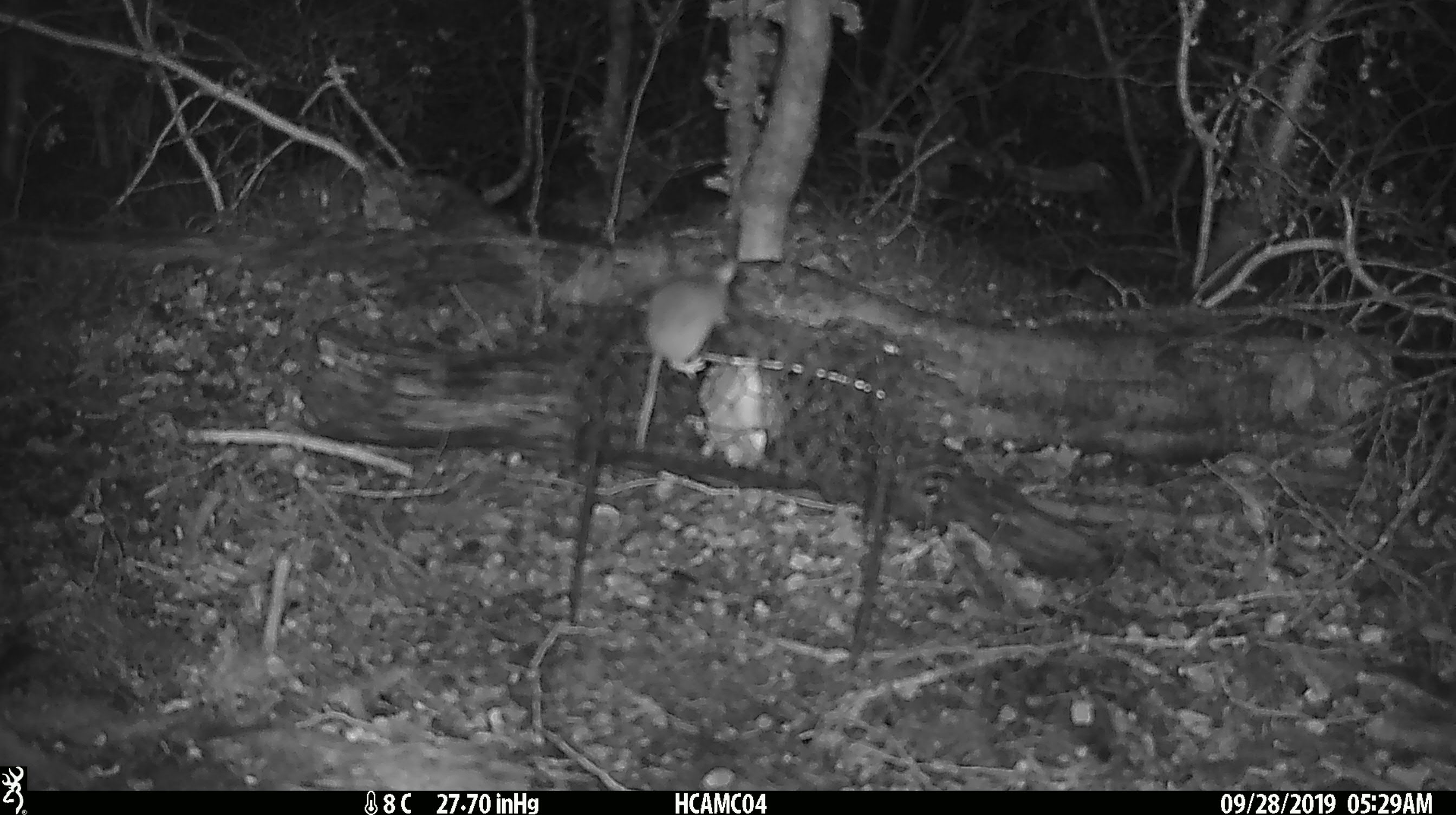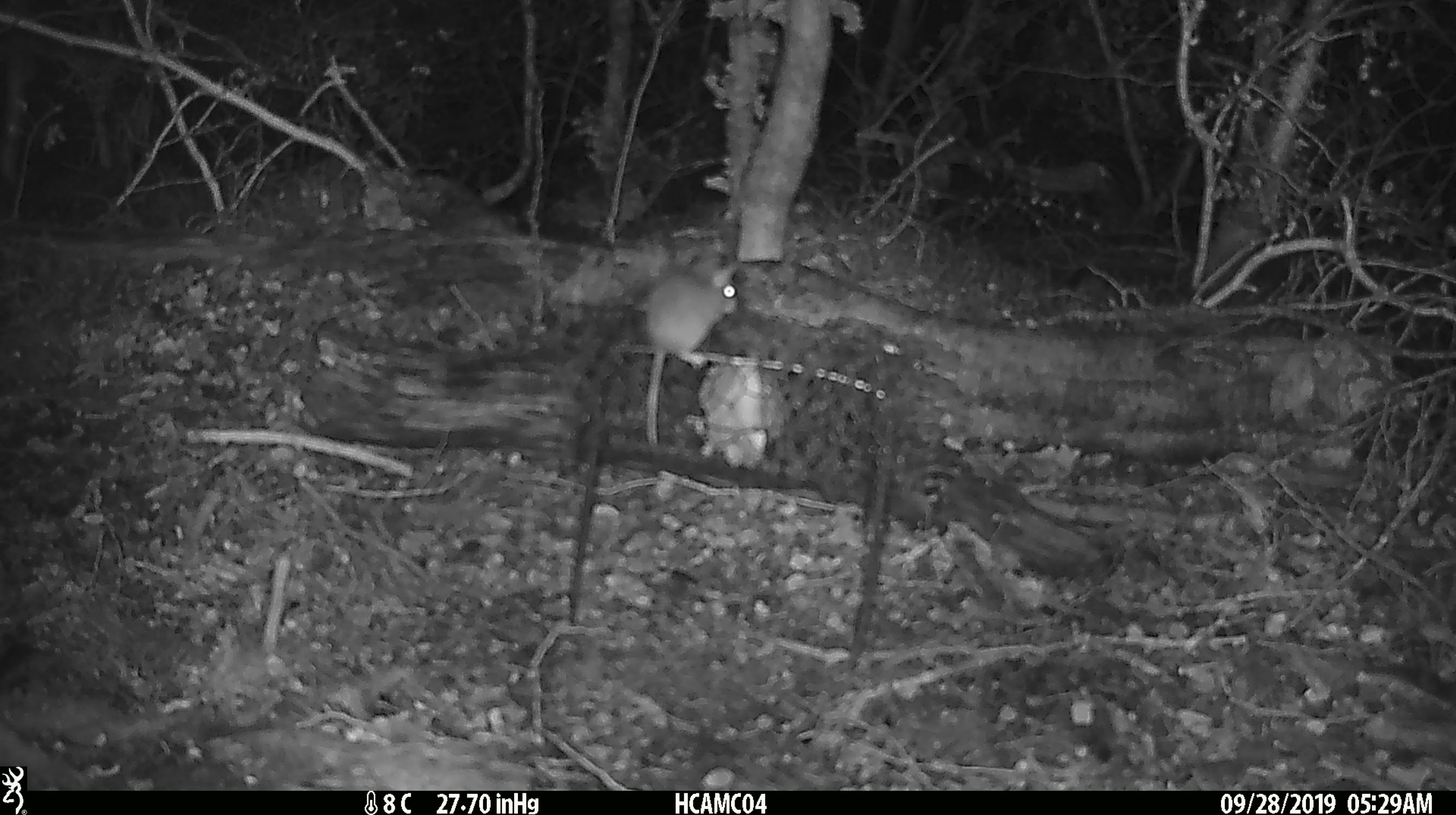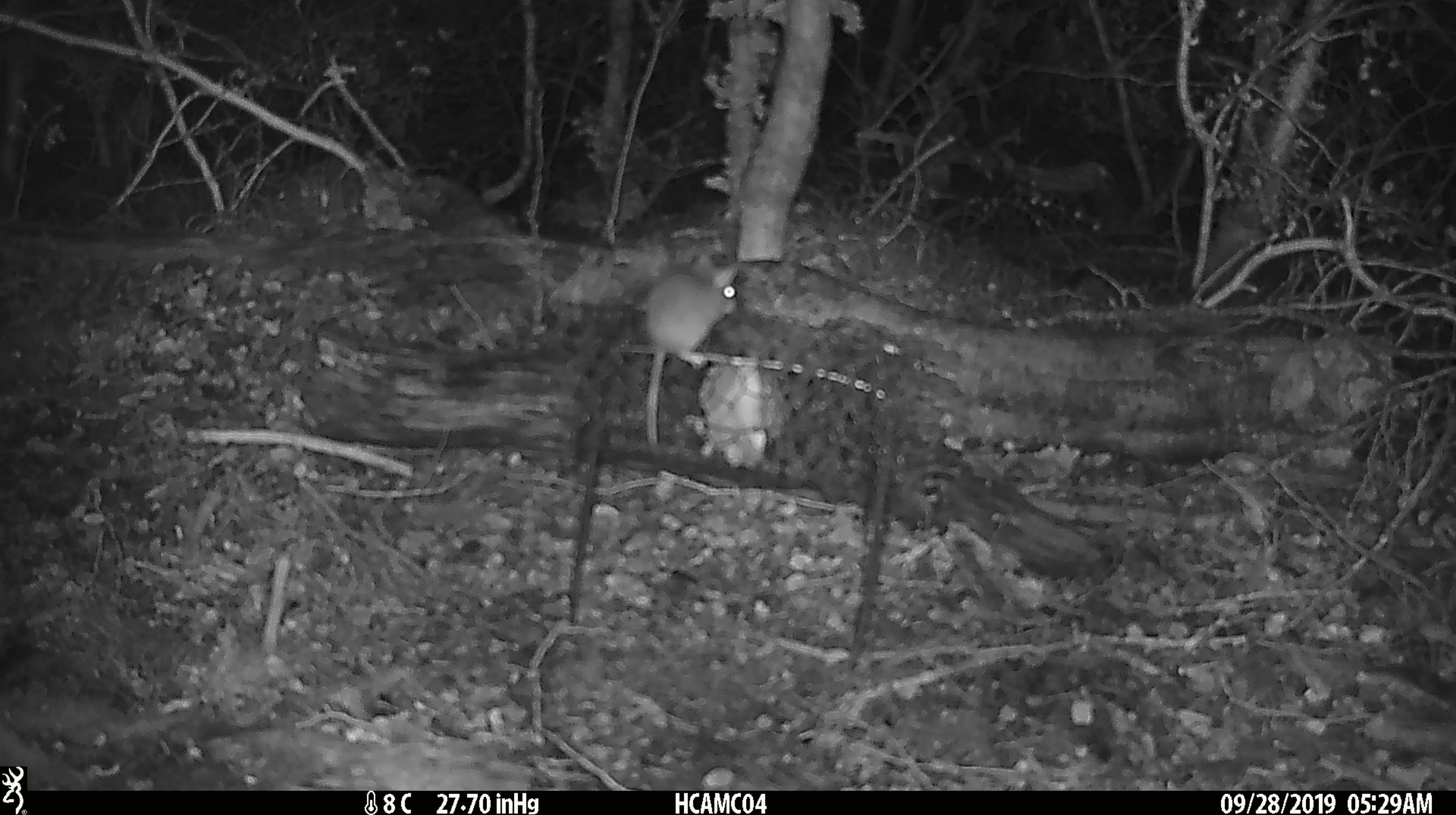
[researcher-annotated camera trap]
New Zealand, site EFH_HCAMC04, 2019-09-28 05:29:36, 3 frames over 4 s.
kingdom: Animalia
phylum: Chordata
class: Mammalia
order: Rodentia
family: Muridae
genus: Mus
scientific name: Mus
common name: mouse